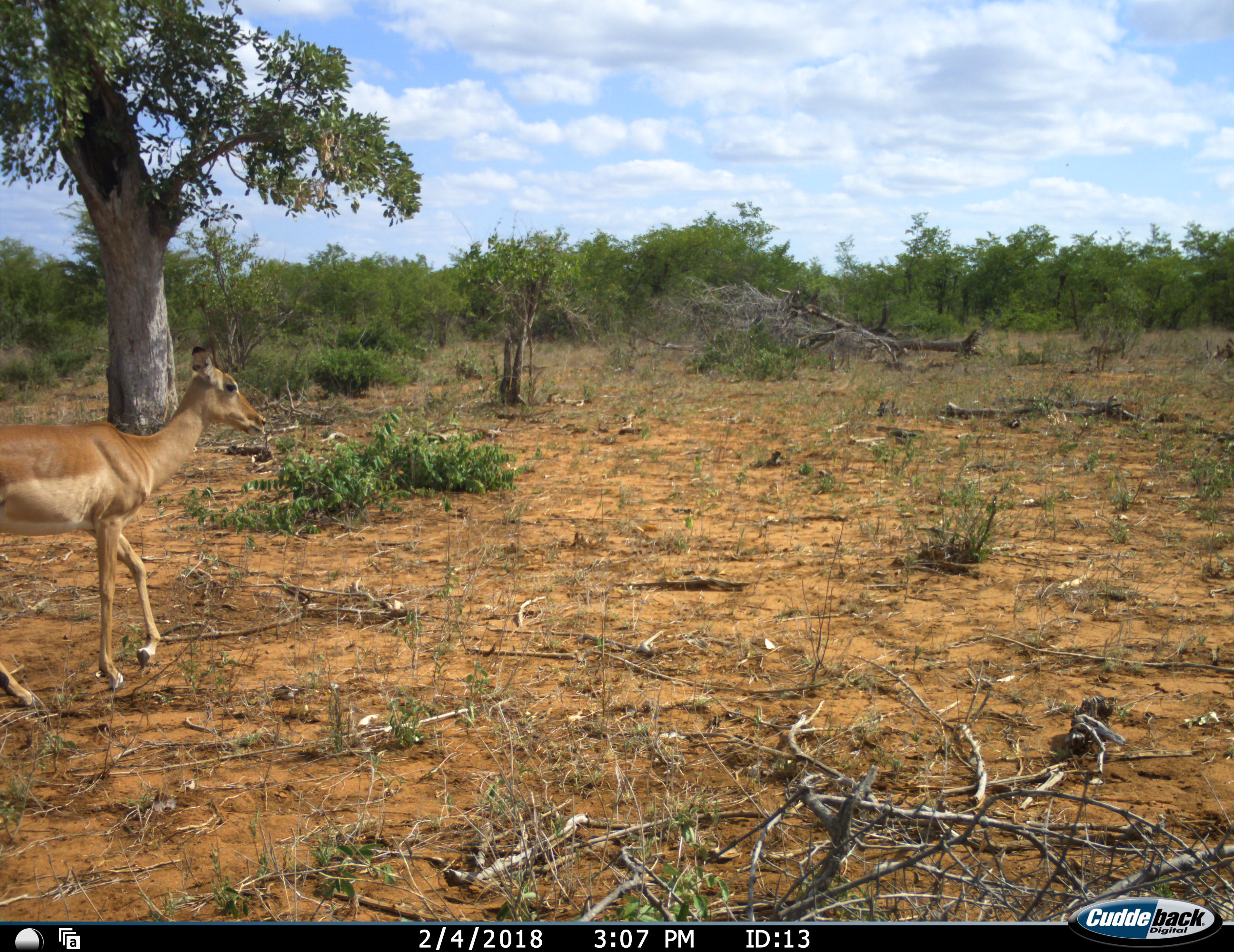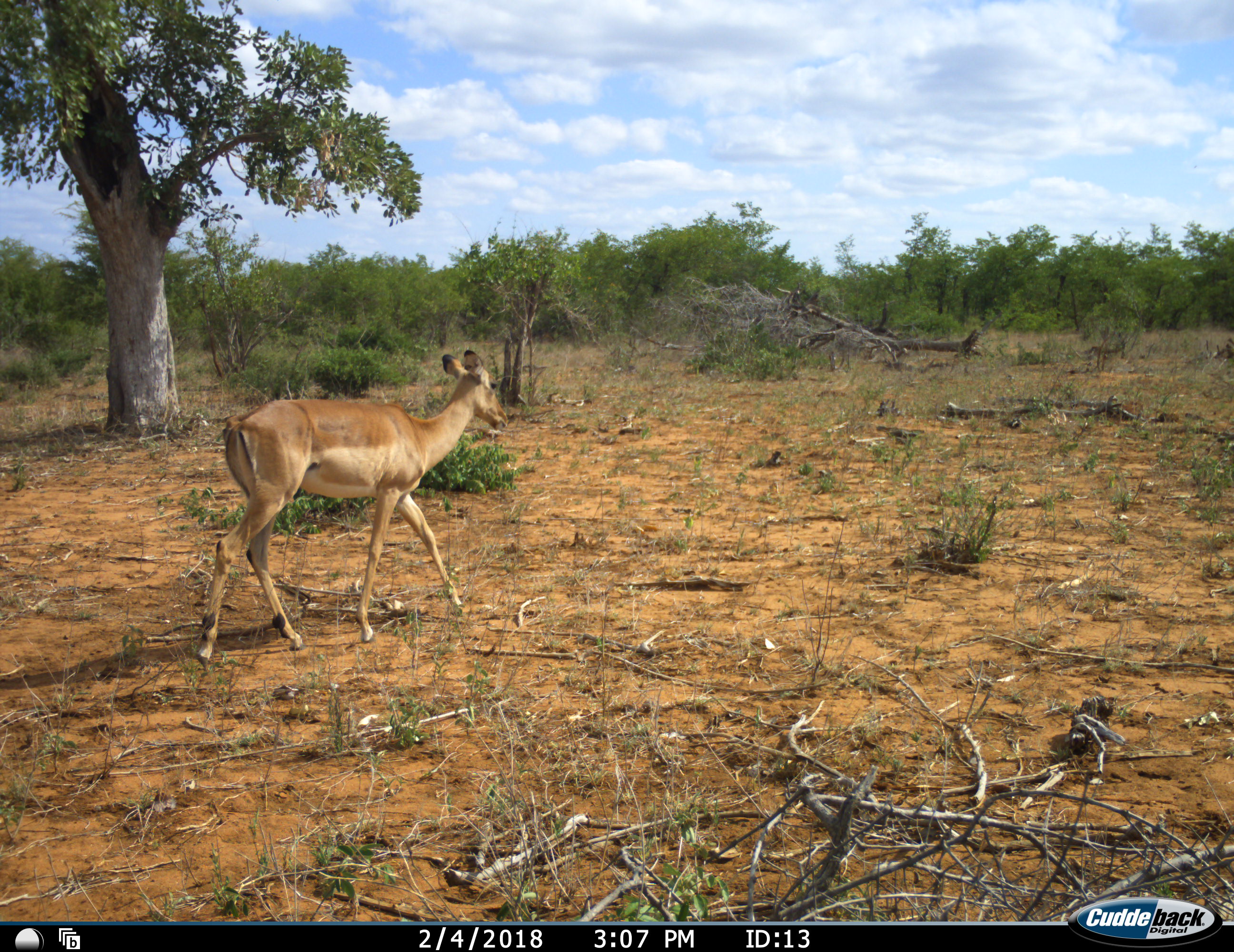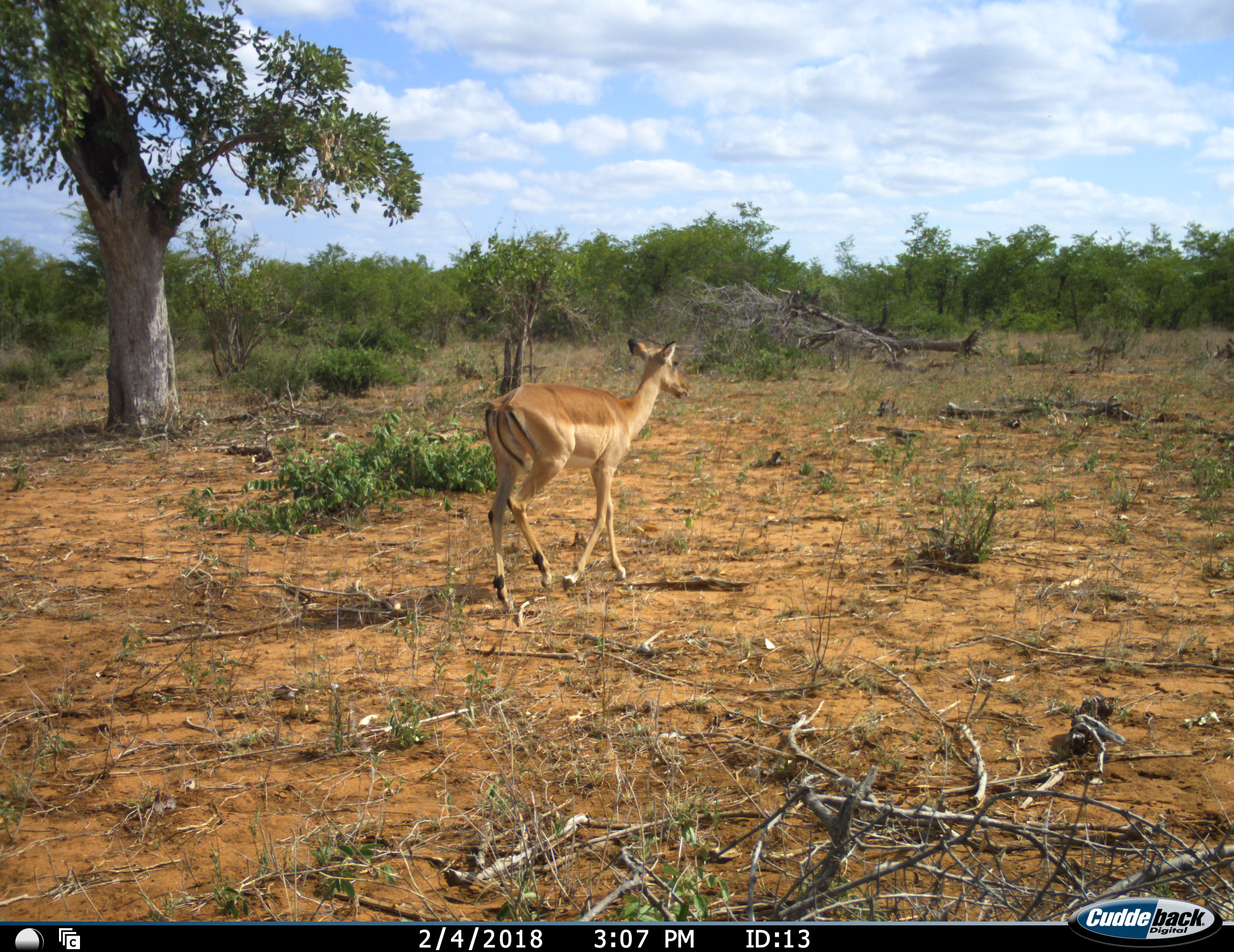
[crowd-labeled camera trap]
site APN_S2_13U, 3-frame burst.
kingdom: Animalia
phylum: Chordata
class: Mammalia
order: Artiodactyla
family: Bovidae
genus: Aepyceros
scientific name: Aepyceros melampus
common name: impala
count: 1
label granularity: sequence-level